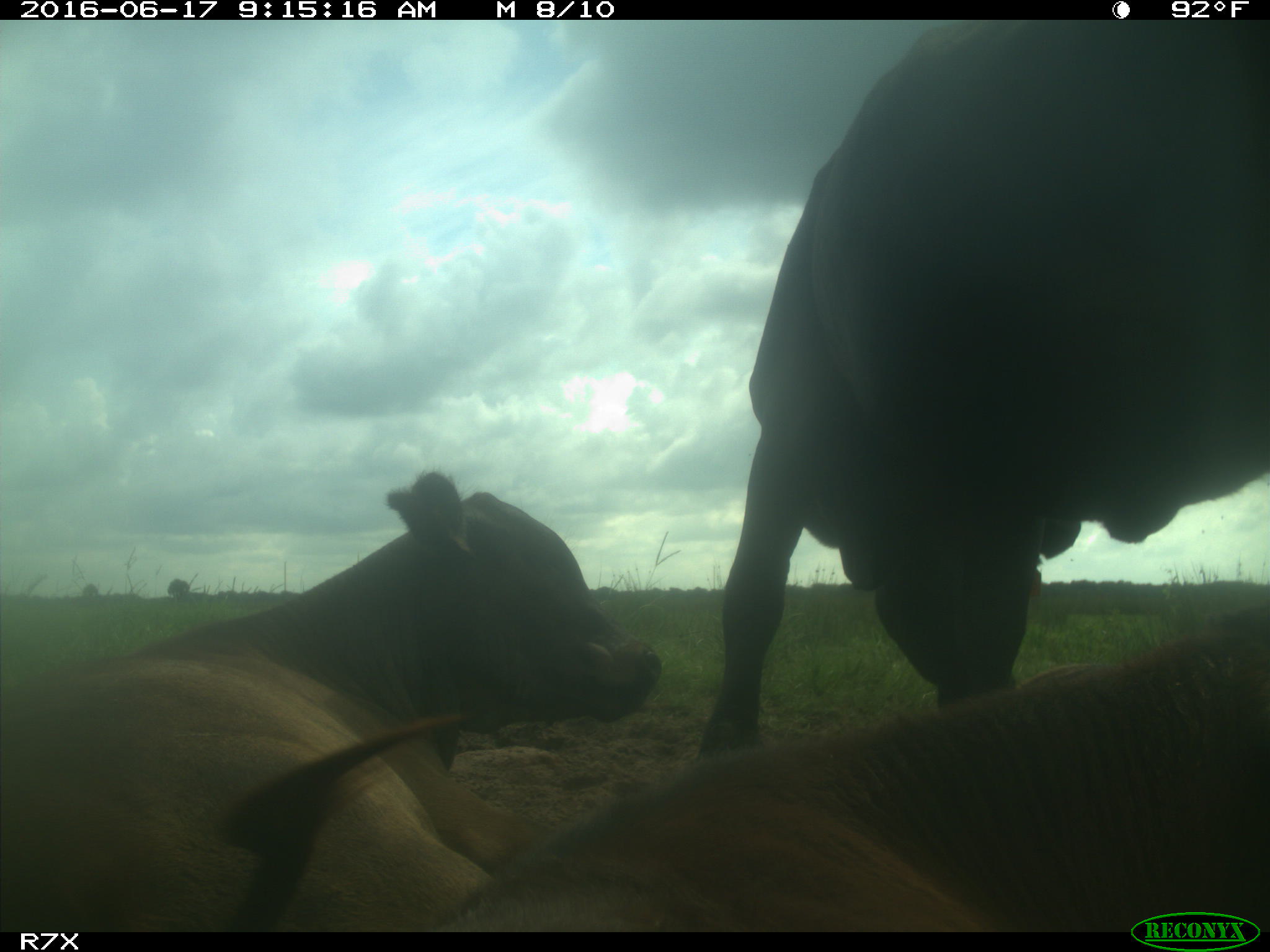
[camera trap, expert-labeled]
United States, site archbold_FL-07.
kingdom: Animalia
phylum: Chordata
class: Mammalia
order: Artiodactyla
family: Bovidae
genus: Bos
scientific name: Bos taurus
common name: domestic cow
Bos taurus (domestic cow).